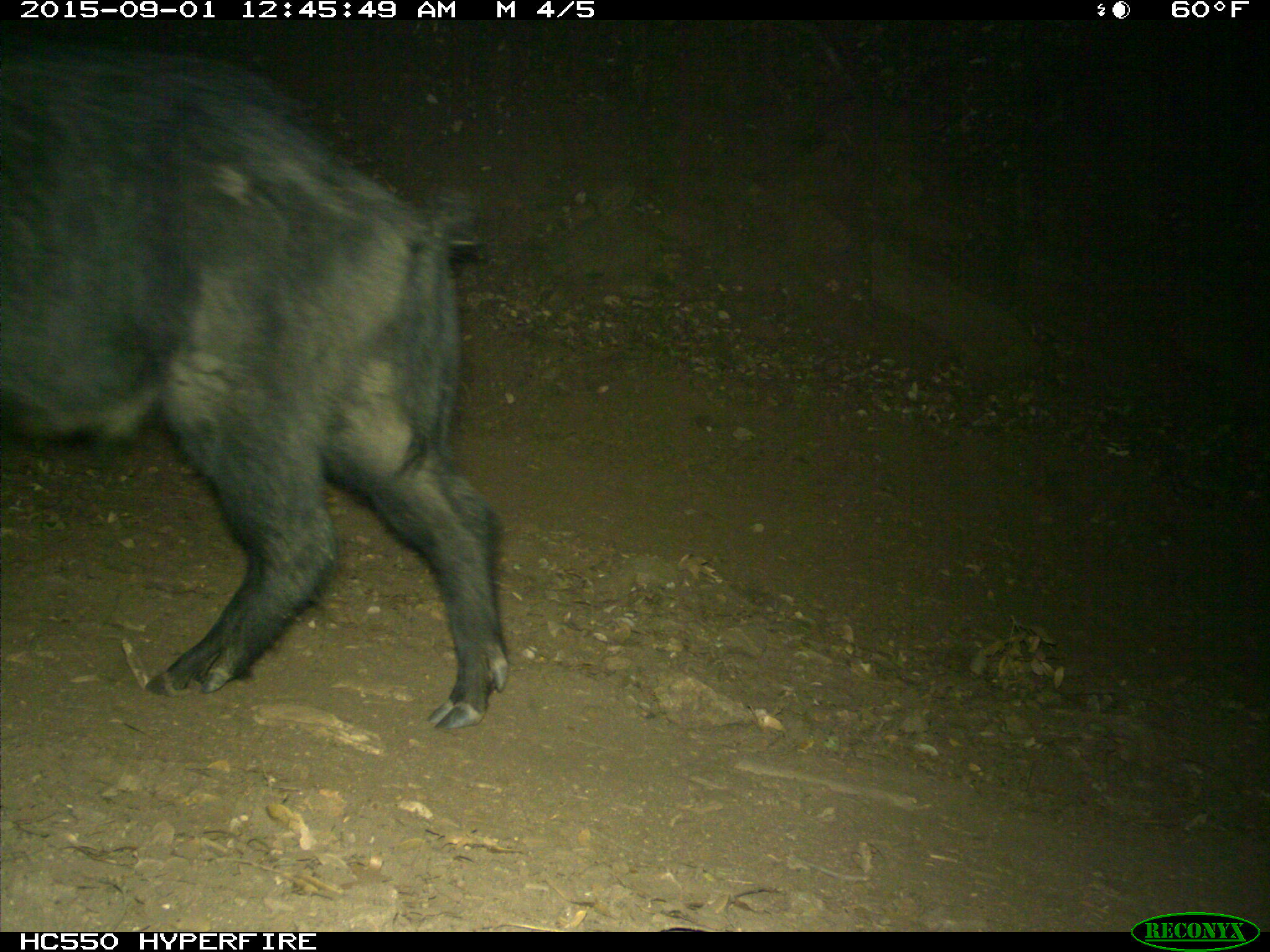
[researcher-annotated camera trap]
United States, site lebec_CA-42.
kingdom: Animalia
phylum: Chordata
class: Mammalia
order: Artiodactyla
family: Suidae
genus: Sus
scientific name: Sus scrofa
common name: wild boar